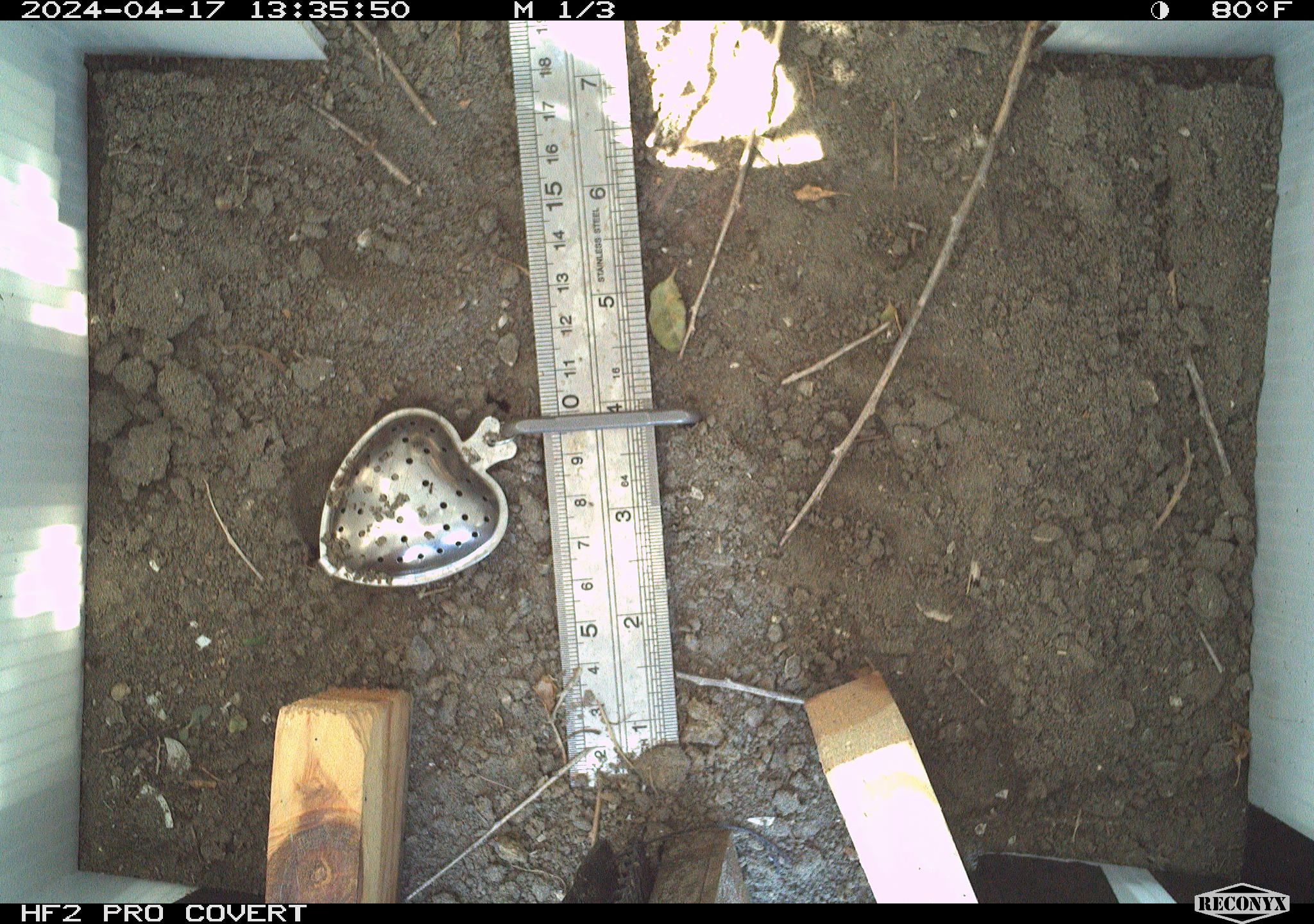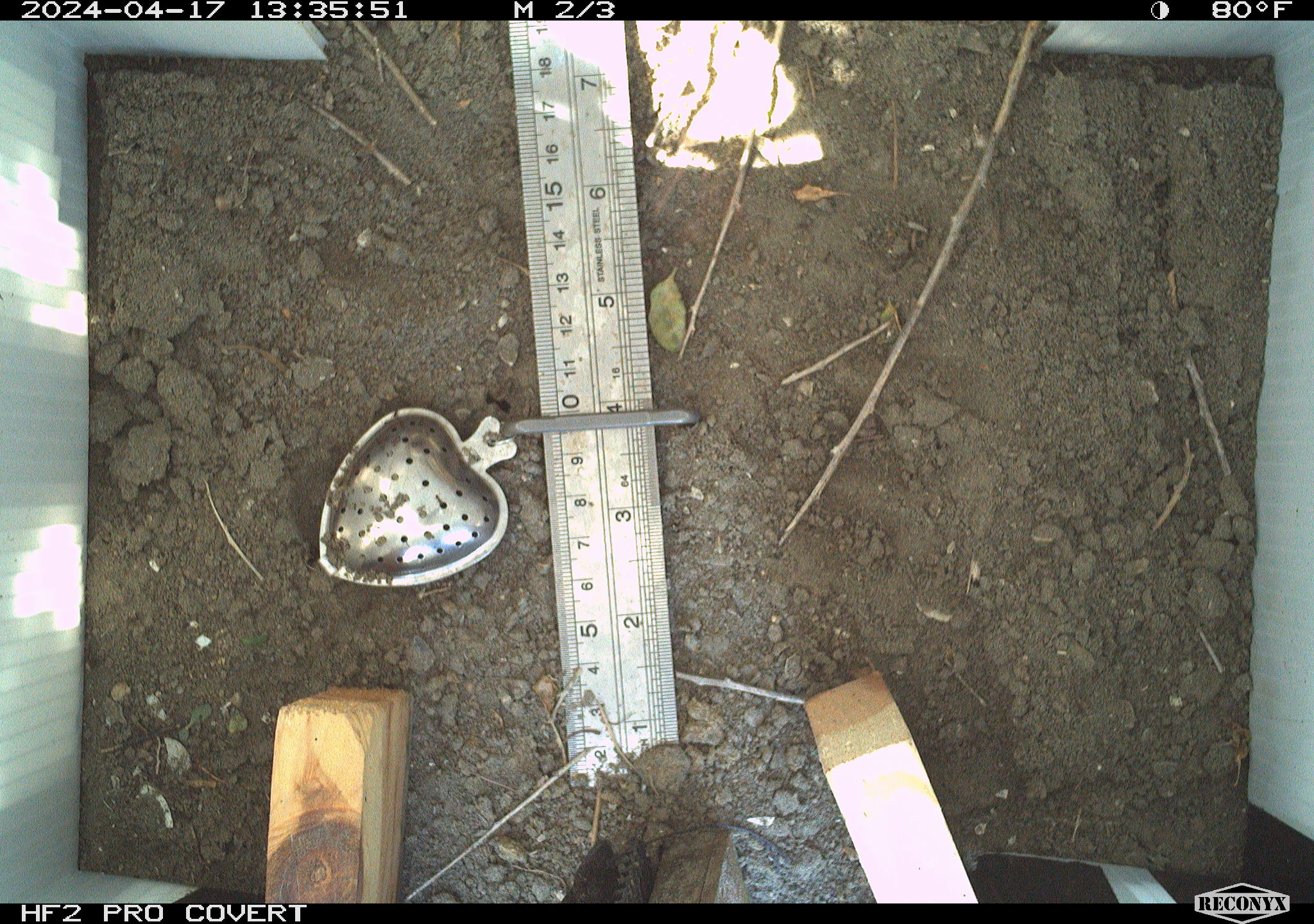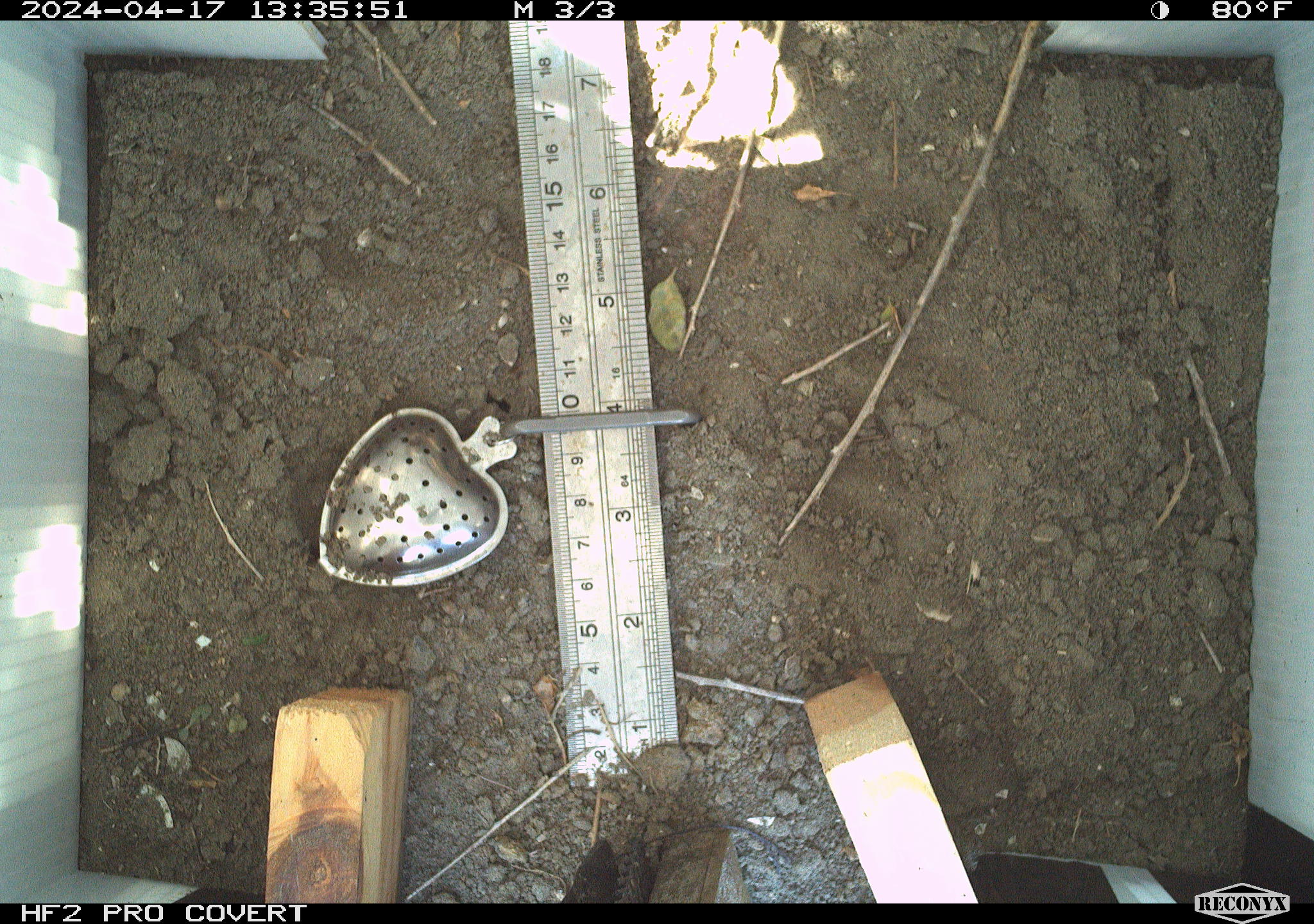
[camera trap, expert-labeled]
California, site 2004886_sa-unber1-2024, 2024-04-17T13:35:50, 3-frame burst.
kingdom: Animalia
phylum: Arthropoda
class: Insecta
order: Hymenoptera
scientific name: Hymenoptera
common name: ants, bees, wasps, and sawflies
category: hymenoptera order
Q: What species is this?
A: Hymenoptera order (ants, bees, wasps, and sawflies) (Hymenoptera).